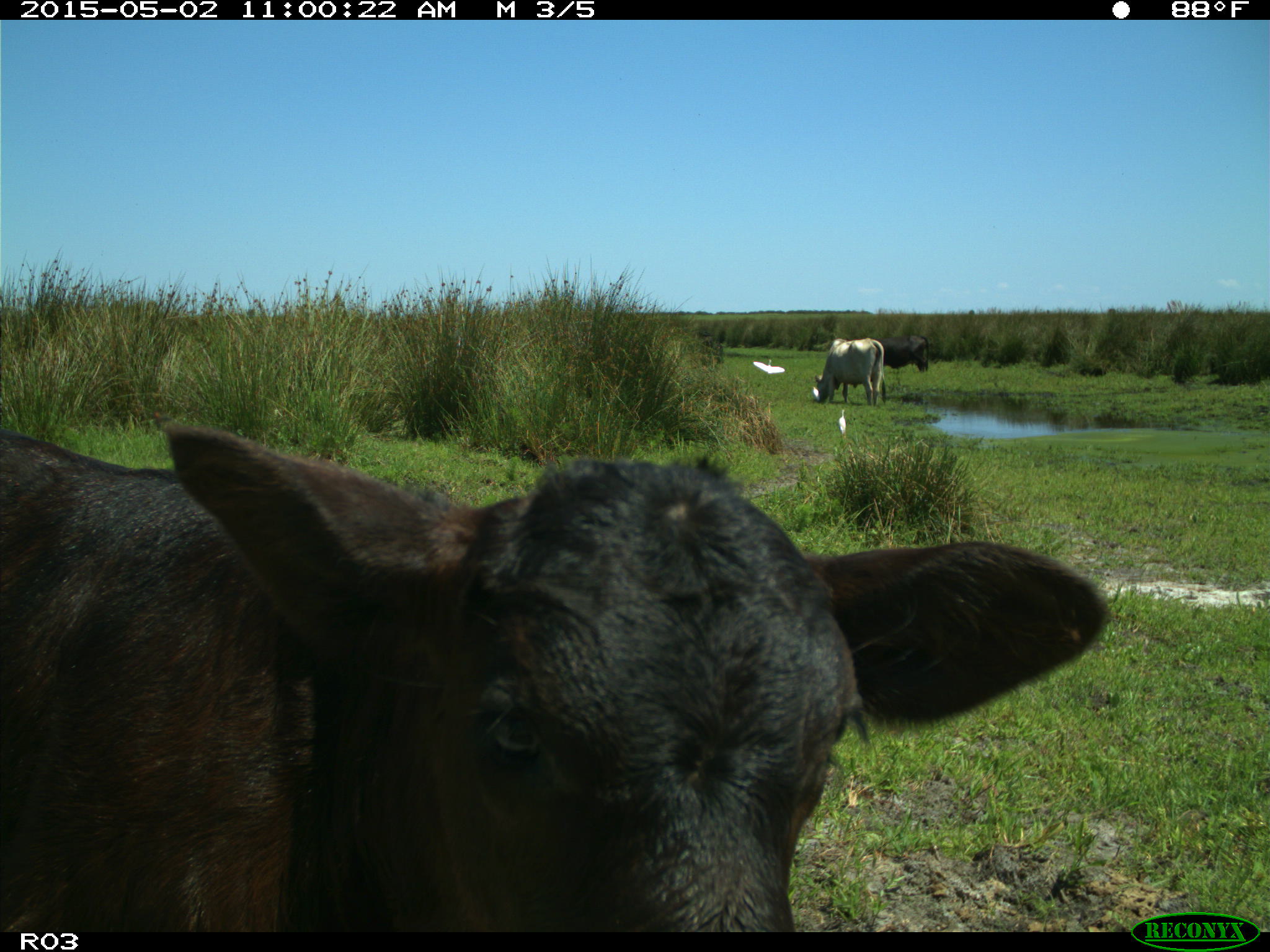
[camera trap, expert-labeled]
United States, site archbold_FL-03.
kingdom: Animalia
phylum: Chordata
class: Mammalia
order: Artiodactyla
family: Bovidae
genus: Bos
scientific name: Bos taurus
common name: domestic cow